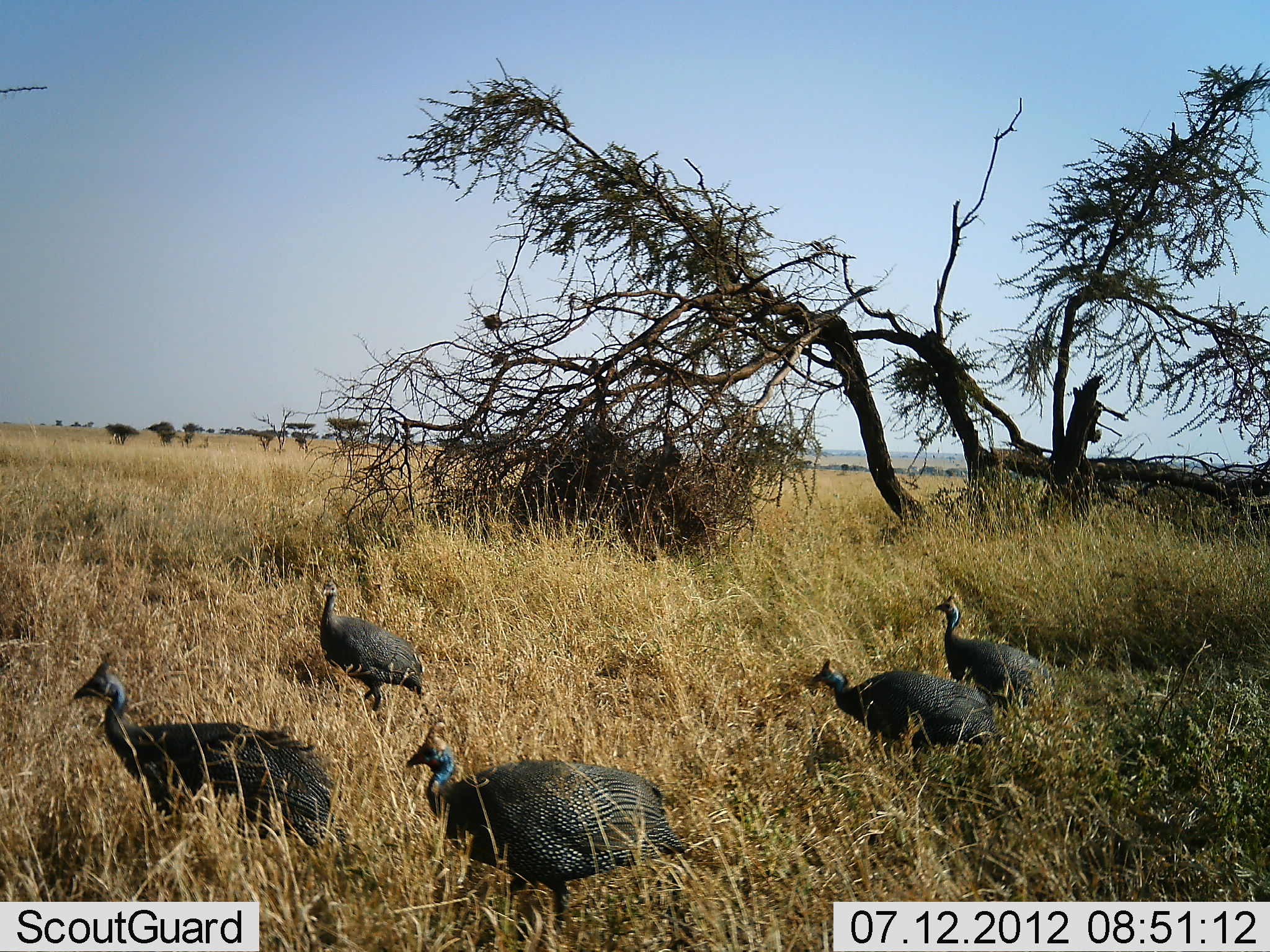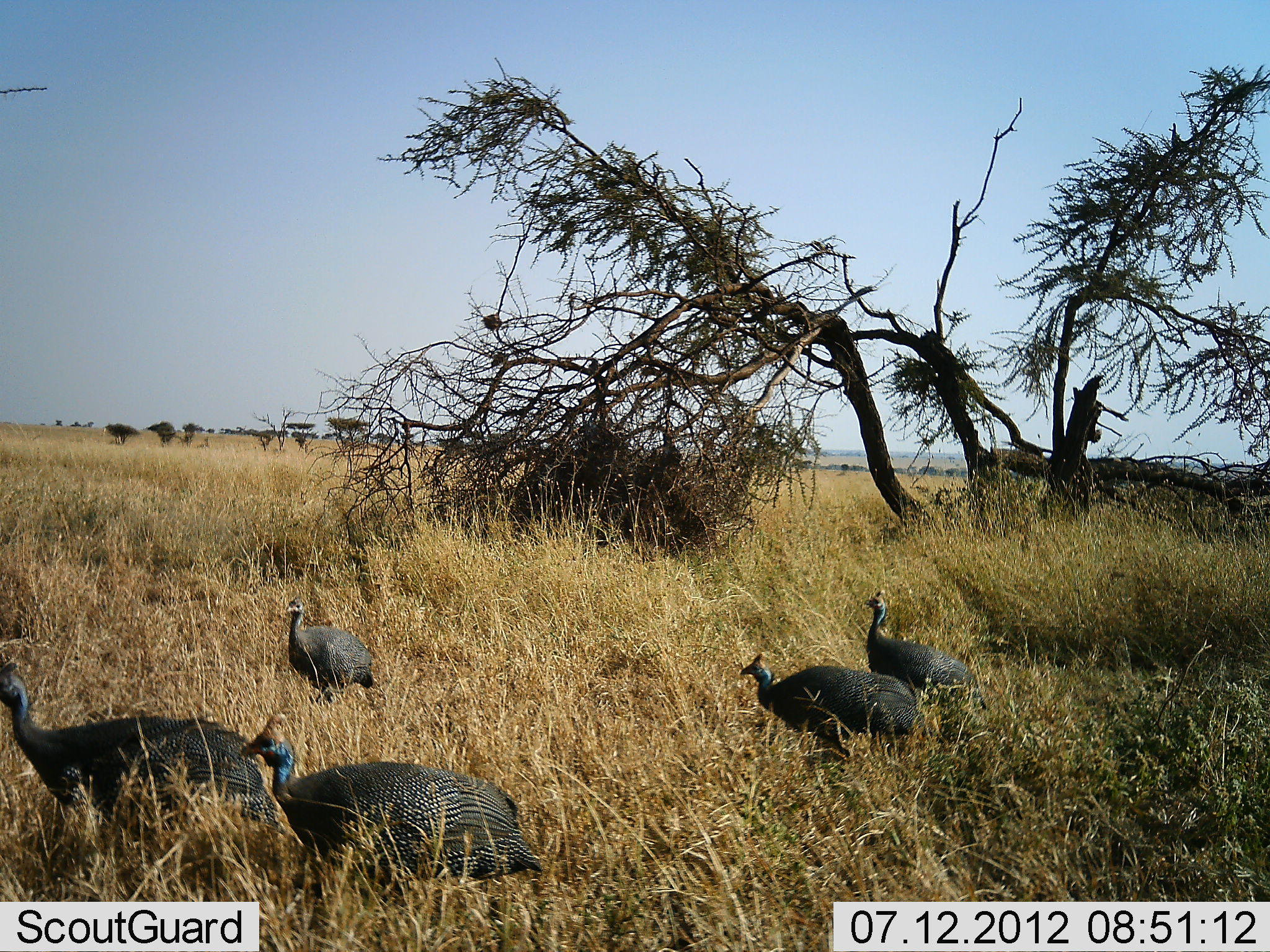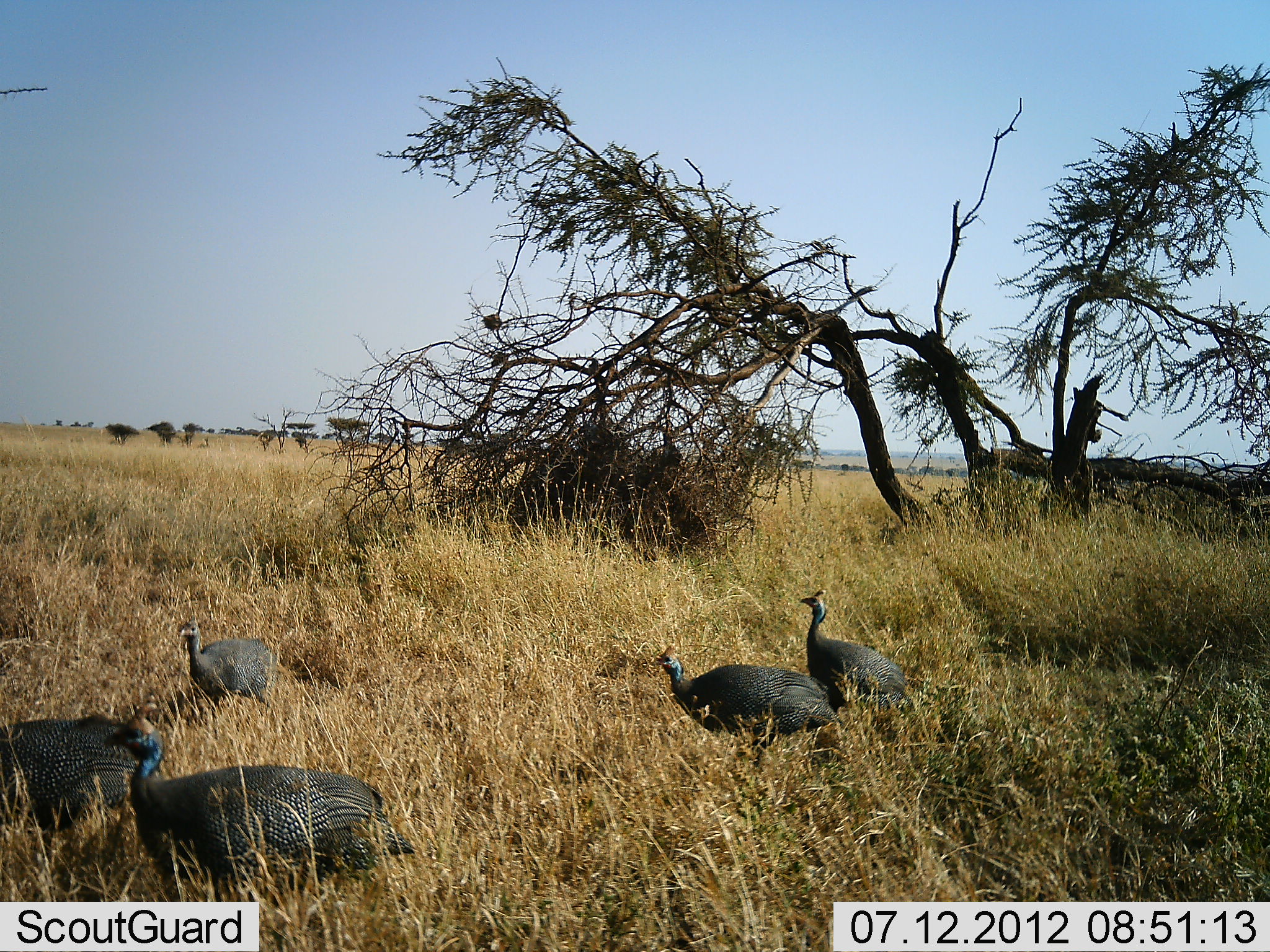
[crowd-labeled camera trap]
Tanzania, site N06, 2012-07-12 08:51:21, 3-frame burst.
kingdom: Animalia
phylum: Chordata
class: Aves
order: Galliformes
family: Numididae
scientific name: Numididae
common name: guinea fowl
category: guineafowl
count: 5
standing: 10%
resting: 0%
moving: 90%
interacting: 0%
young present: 0%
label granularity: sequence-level